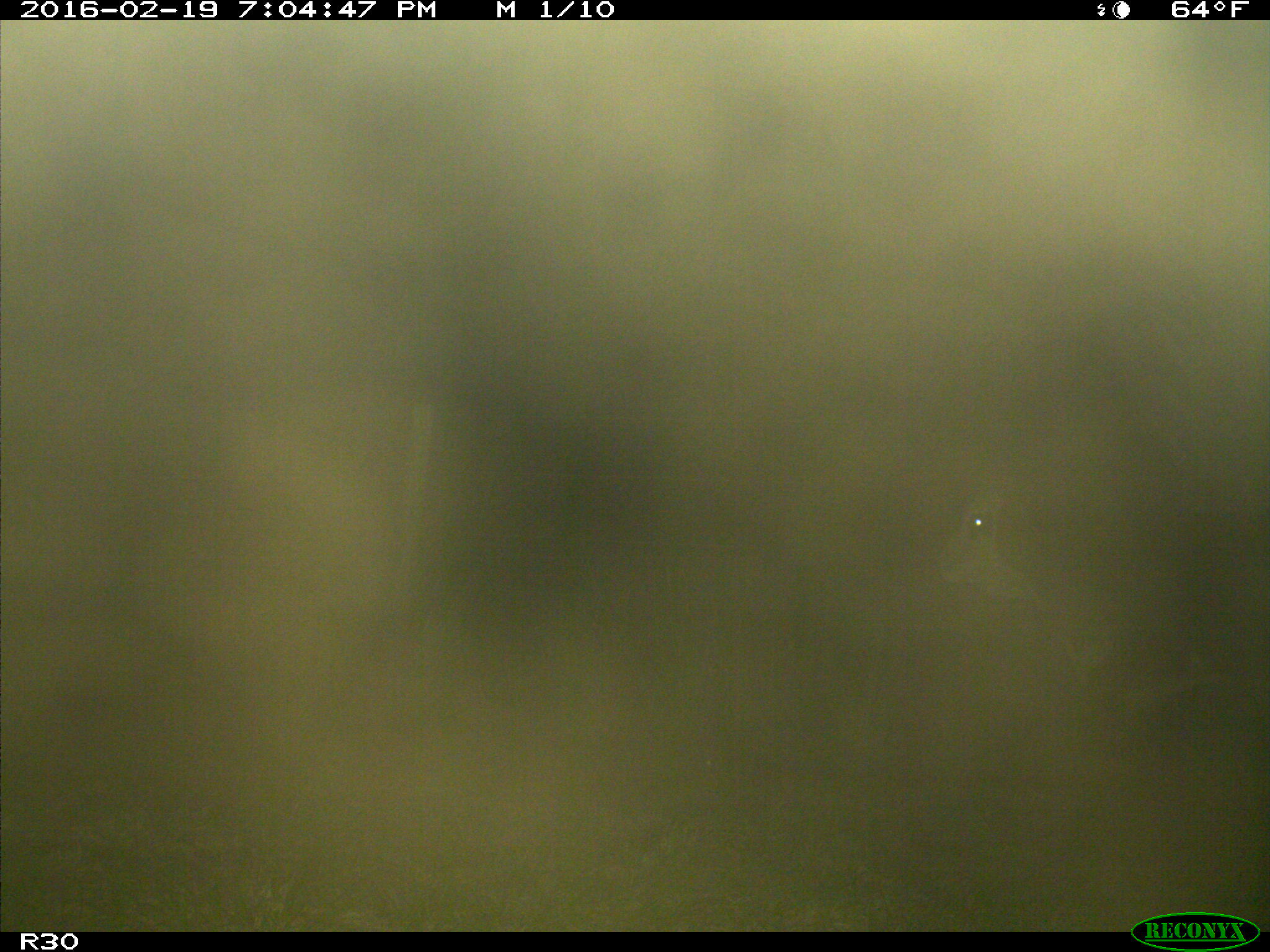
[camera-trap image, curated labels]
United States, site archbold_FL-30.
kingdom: Animalia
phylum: Chordata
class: Mammalia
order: Artiodactyla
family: Bovidae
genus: Bos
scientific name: Bos taurus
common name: domestic cow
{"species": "Bos taurus (domestic cow)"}